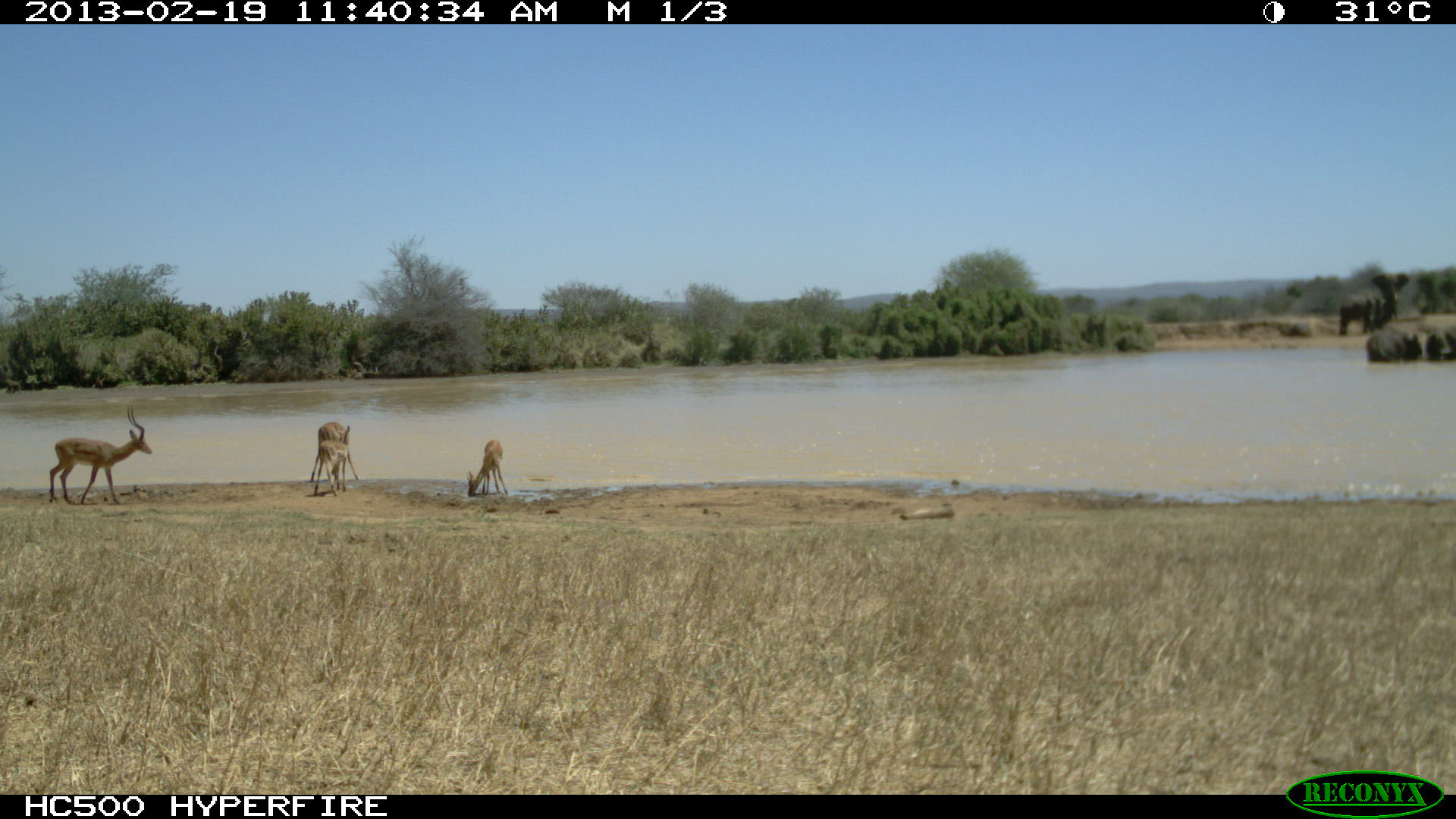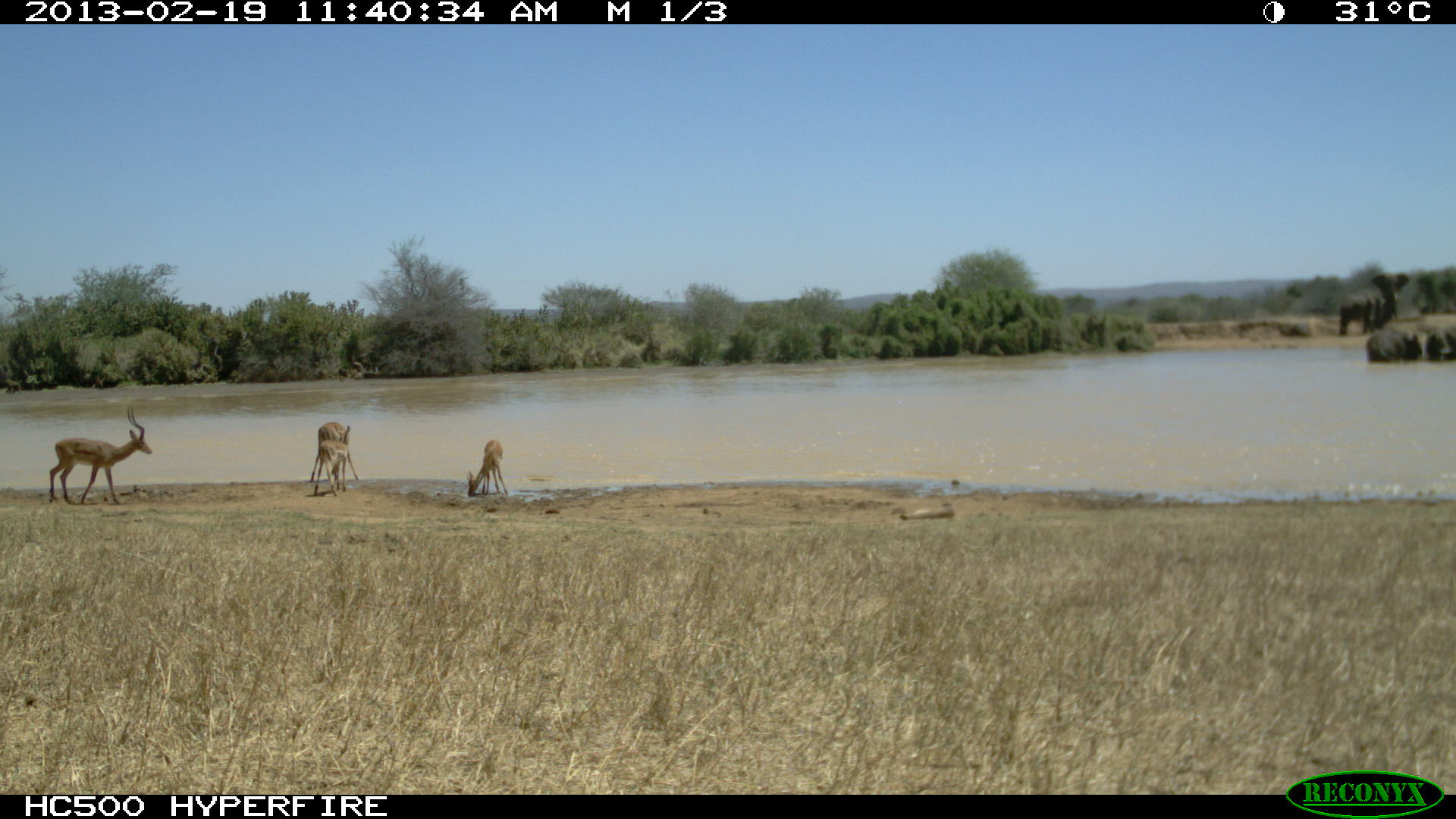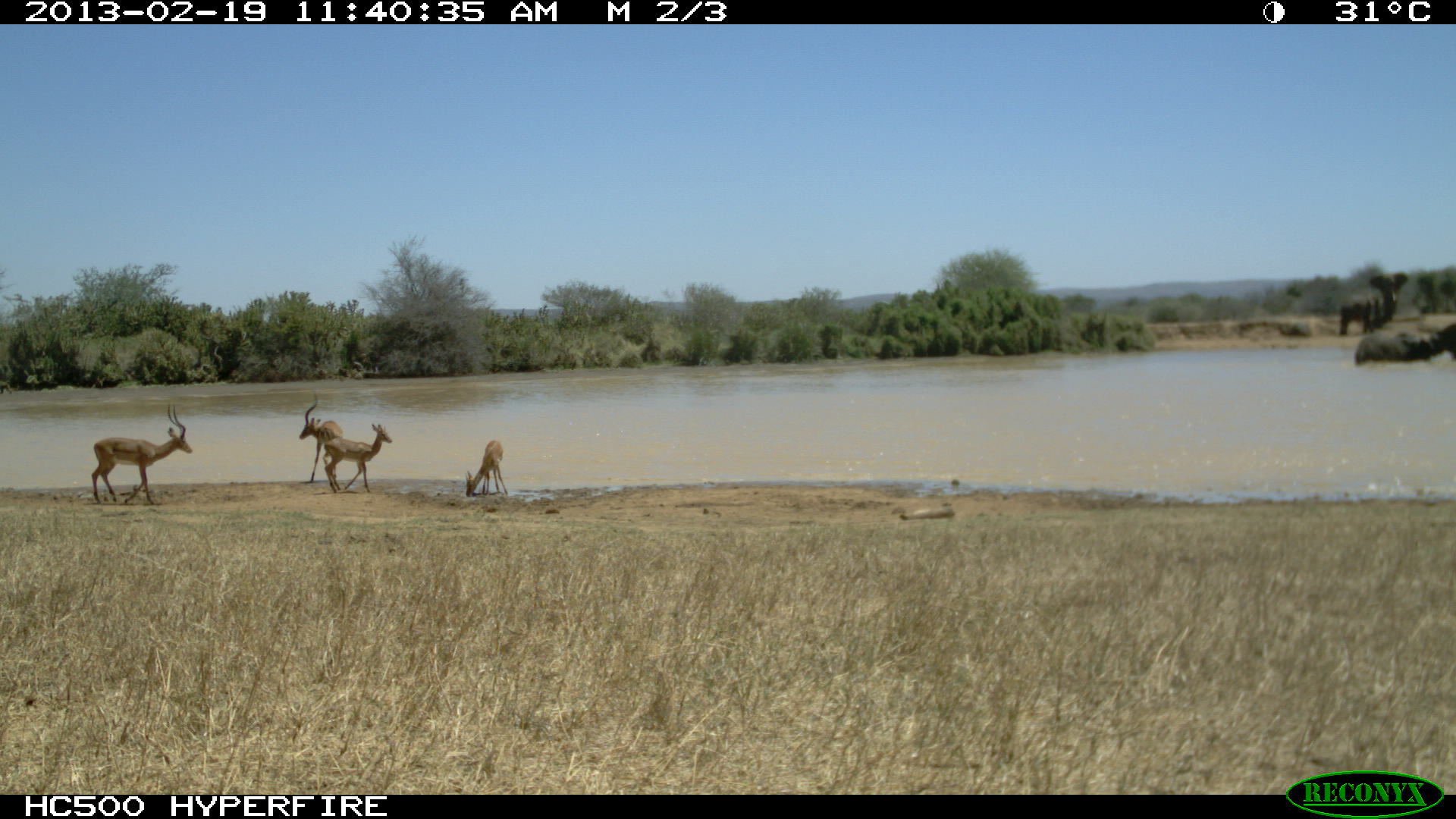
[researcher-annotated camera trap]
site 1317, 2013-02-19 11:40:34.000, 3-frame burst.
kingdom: Animalia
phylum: Chordata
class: Mammalia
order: Proboscidea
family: Elephantidae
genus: Loxodonta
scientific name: Loxodonta africana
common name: african bush elephant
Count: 4.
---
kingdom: Animalia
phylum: Chordata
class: Mammalia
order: Artiodactyla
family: Bovidae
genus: Aepyceros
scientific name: Aepyceros melampus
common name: impala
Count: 6.